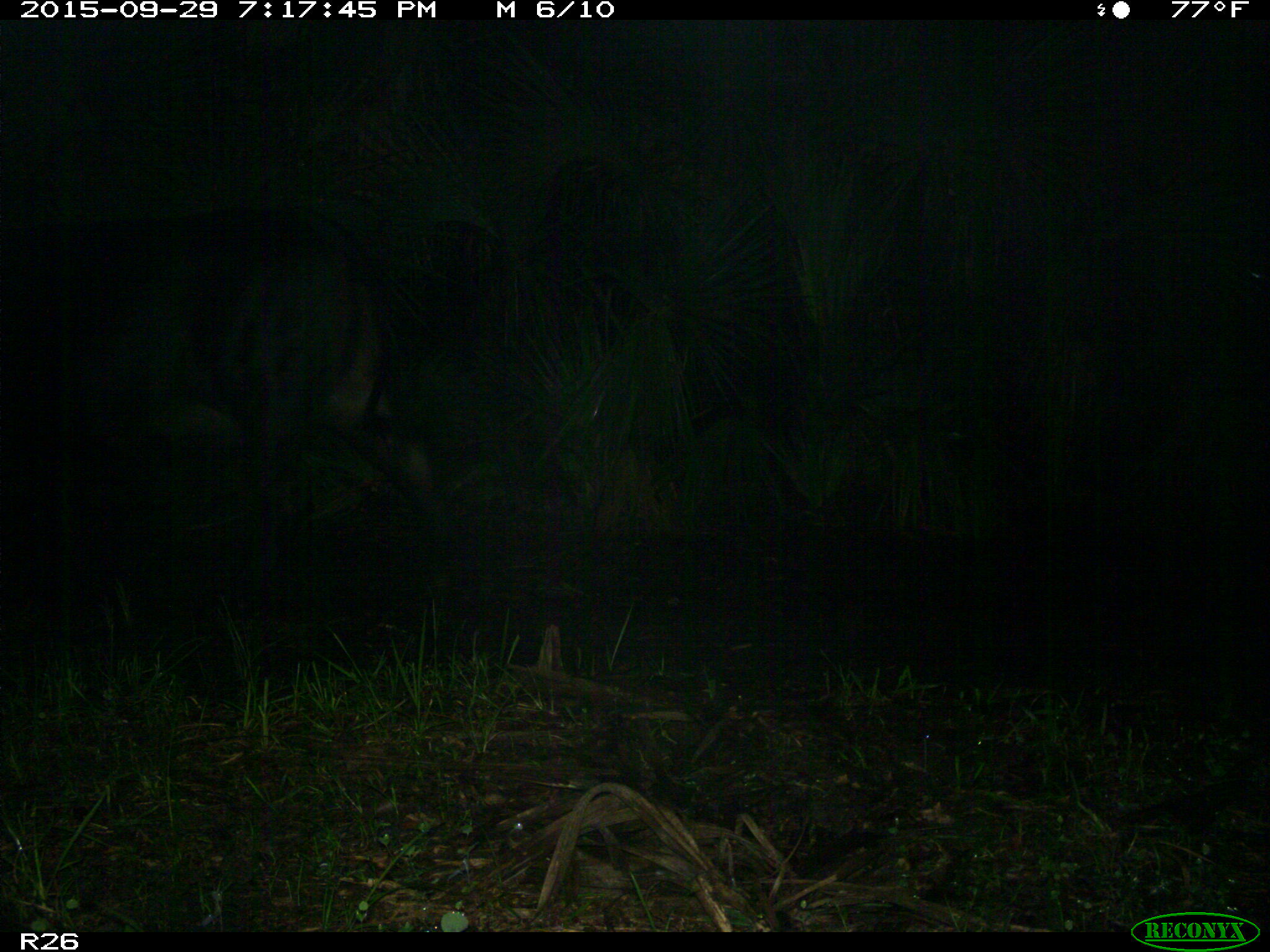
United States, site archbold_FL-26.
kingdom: Animalia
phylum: Chordata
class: Mammalia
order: Artiodactyla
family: Bovidae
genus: Bos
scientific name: Bos taurus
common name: domestic cow